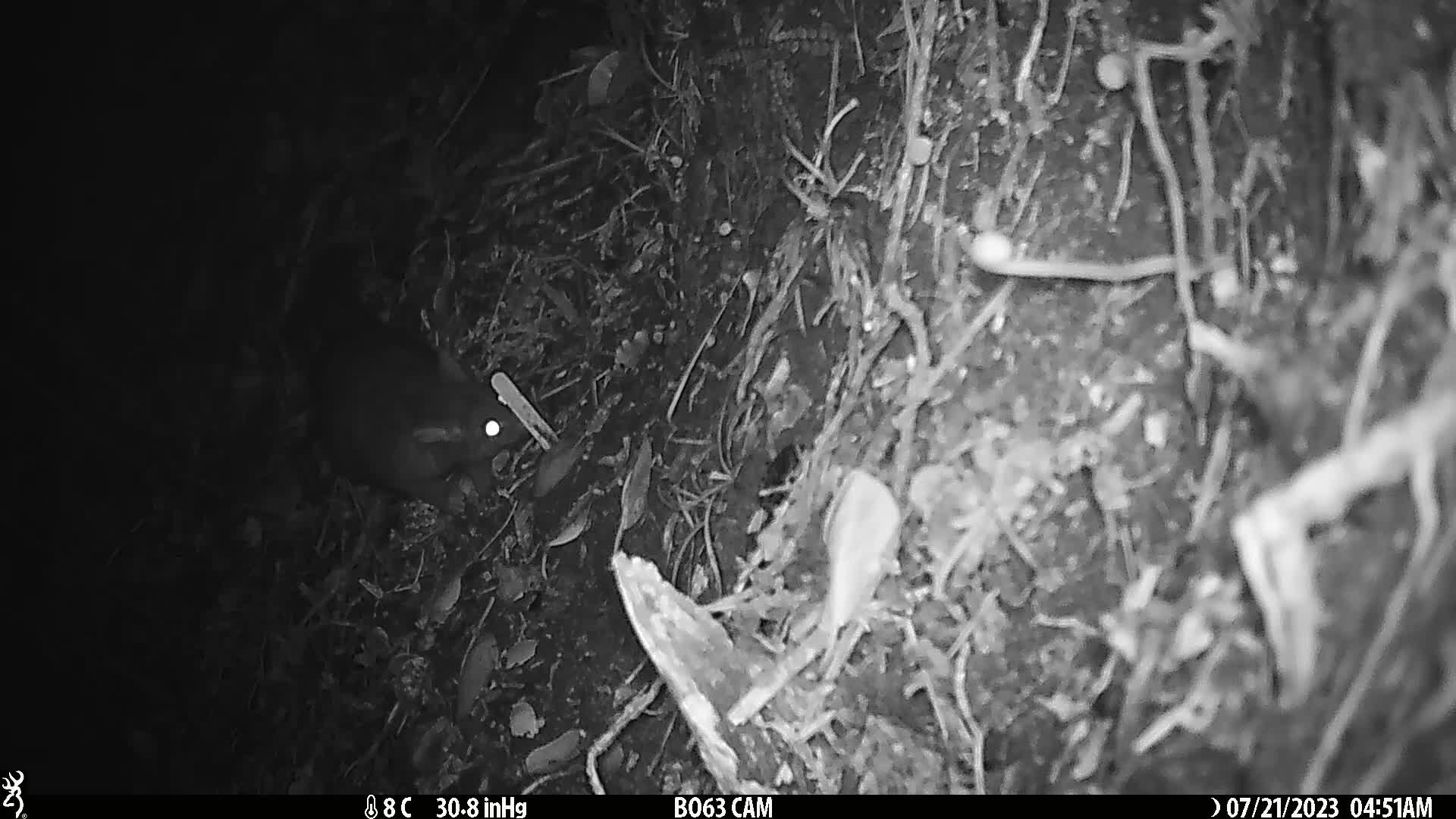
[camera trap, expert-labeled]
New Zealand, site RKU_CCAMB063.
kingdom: Animalia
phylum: Chordata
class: Mammalia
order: Diprotodontia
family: Phalangeridae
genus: Trichosurus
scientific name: Trichosurus vulpecula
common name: common brushtail possum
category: possum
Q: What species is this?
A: Possum (common brushtail possum) (Trichosurus vulpecula).